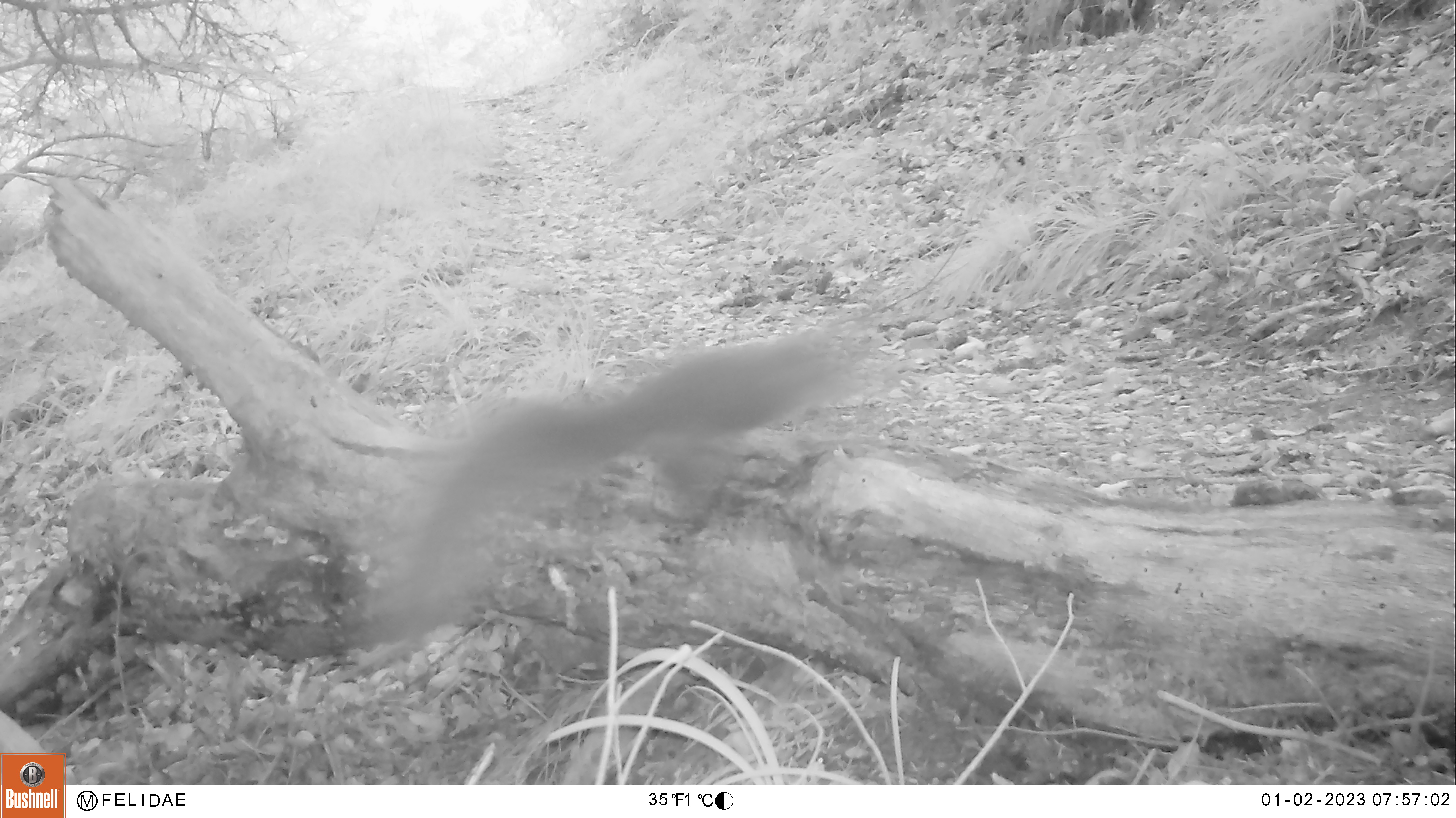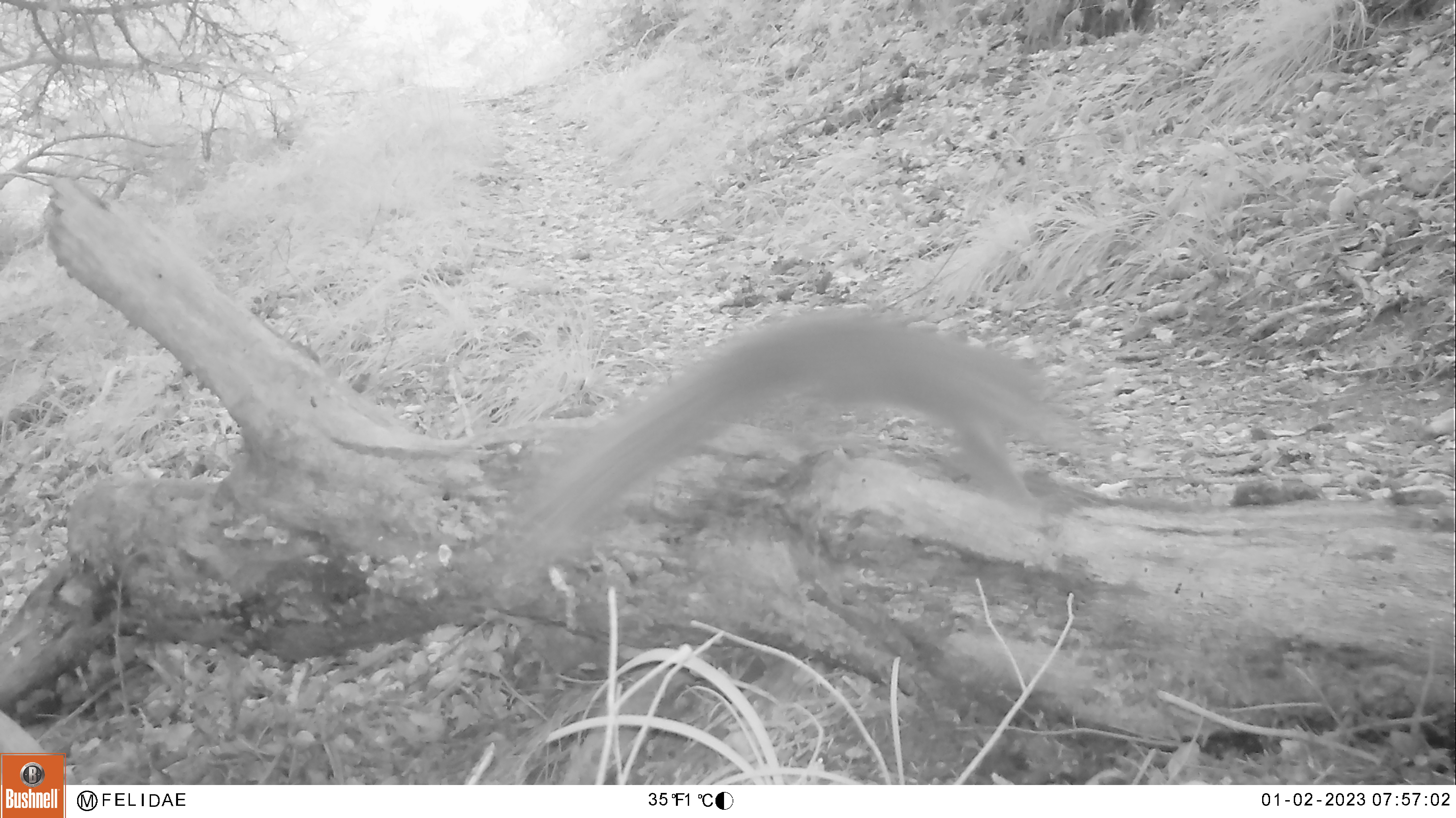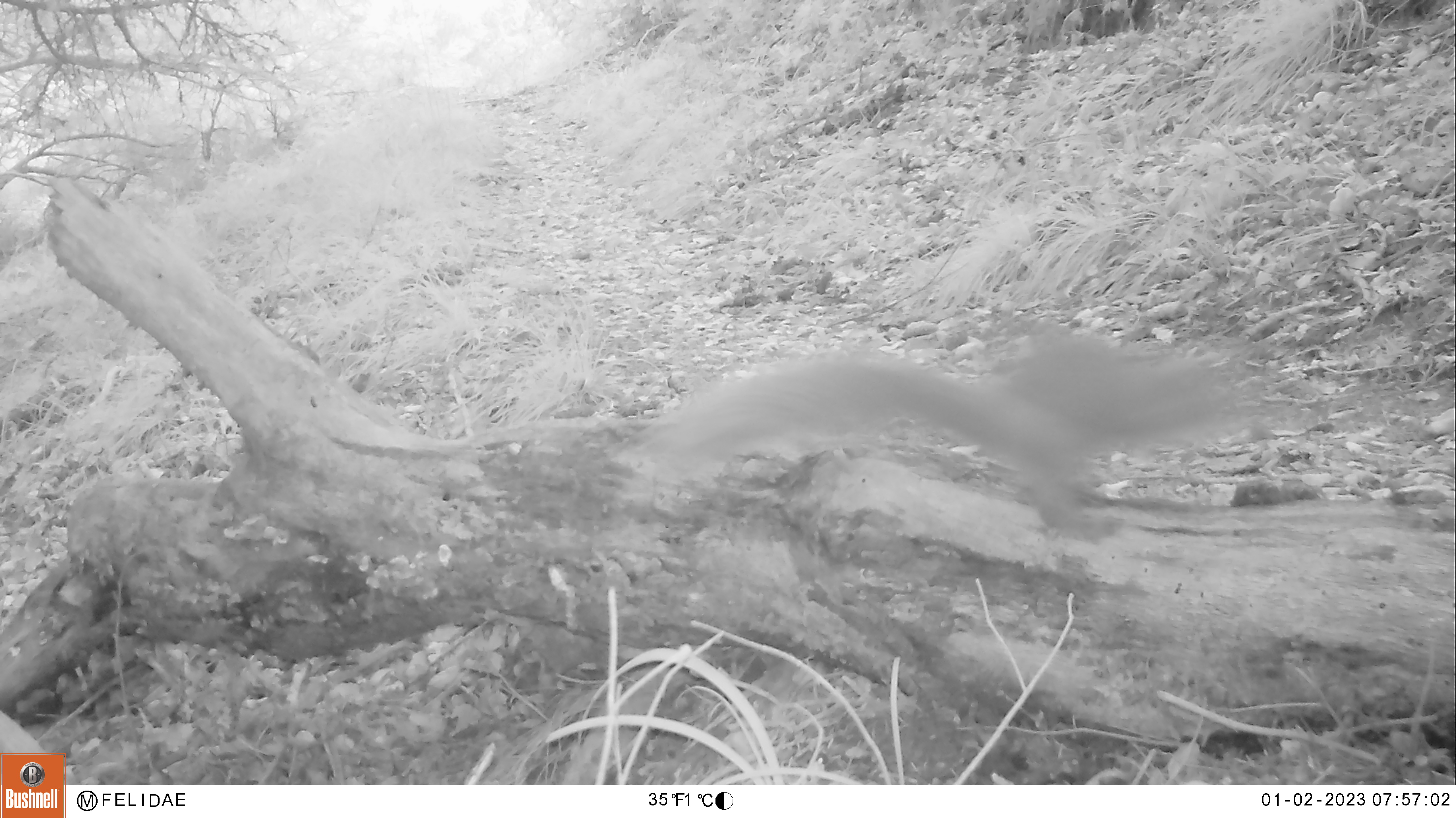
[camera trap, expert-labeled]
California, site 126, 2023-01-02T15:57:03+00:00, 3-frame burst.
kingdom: Animalia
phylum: Chordata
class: Mammalia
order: Rodentia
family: Sciuridae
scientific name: Sciuridae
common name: squirrel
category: unknown squirrel